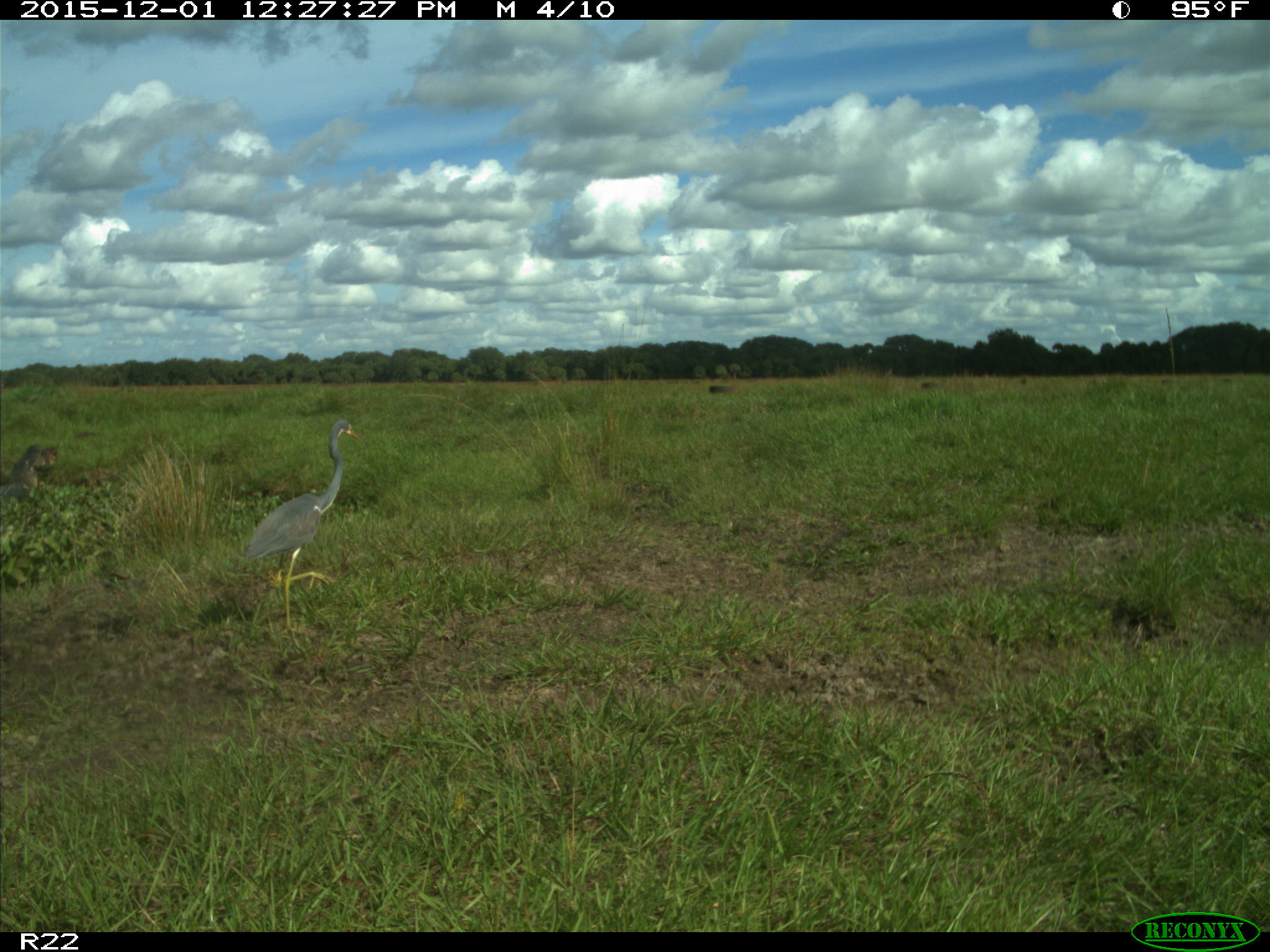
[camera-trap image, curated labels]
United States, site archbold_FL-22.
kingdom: Animalia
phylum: Chordata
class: Aves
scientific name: Aves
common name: birds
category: unidentified bird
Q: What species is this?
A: Unidentified bird (birds) (Aves).